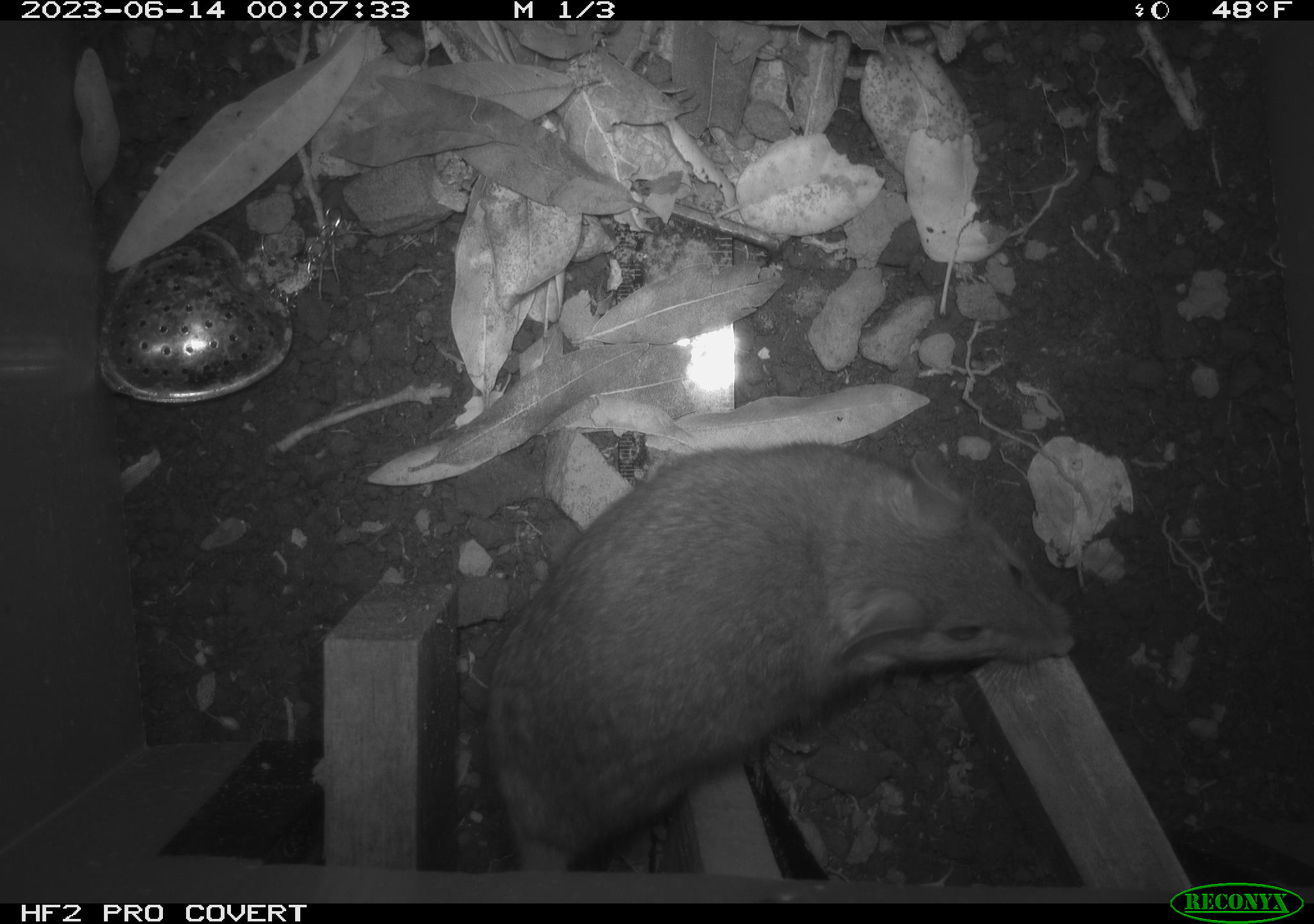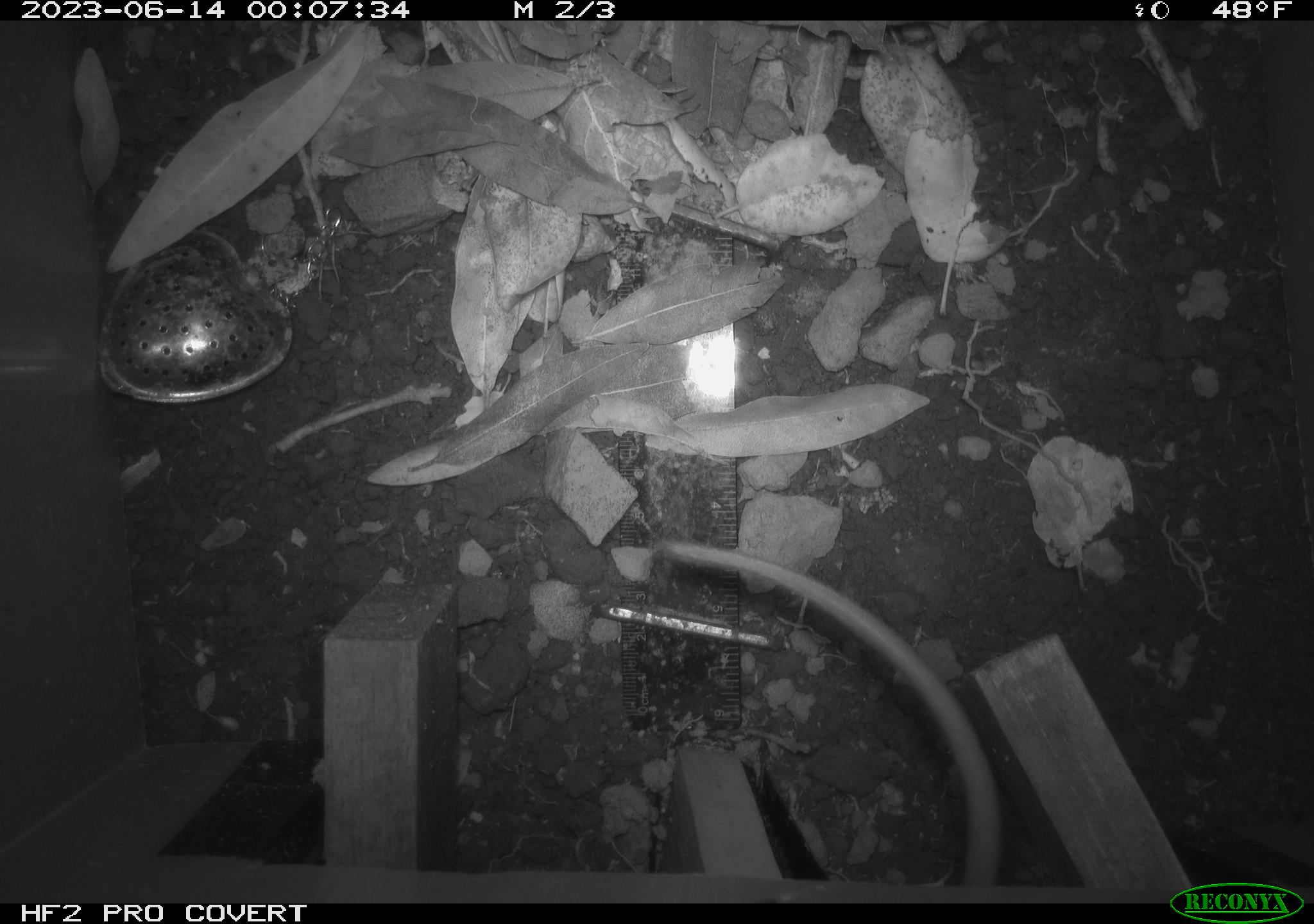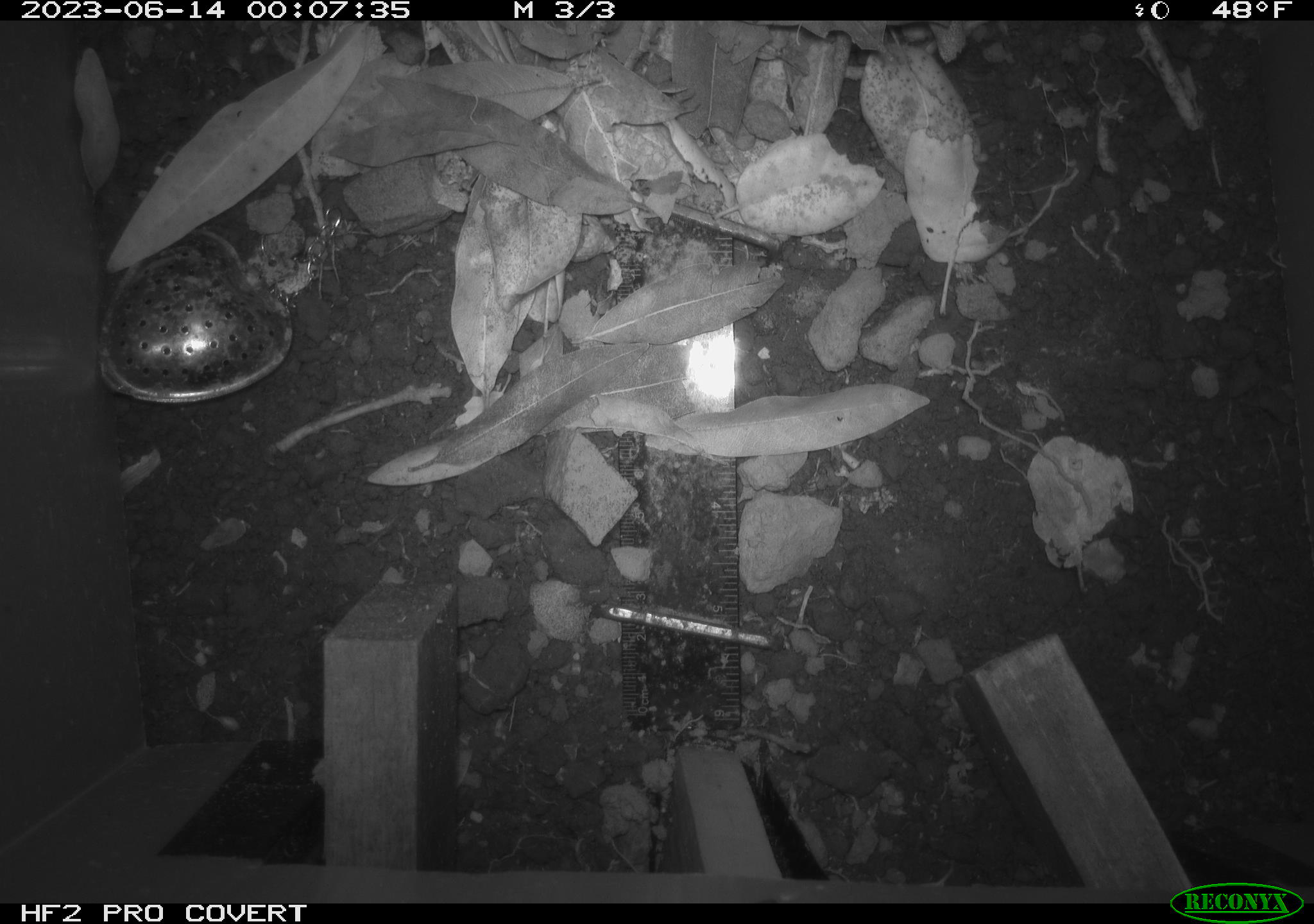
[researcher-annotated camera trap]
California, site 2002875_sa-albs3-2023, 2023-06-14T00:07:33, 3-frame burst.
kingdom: Animalia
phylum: Chordata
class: Mammalia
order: Rodentia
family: Cricetidae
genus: Neotoma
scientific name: Neotoma fuscipes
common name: dusky-footed woodrat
Dusky-footed woodrat (Neotoma fuscipes).